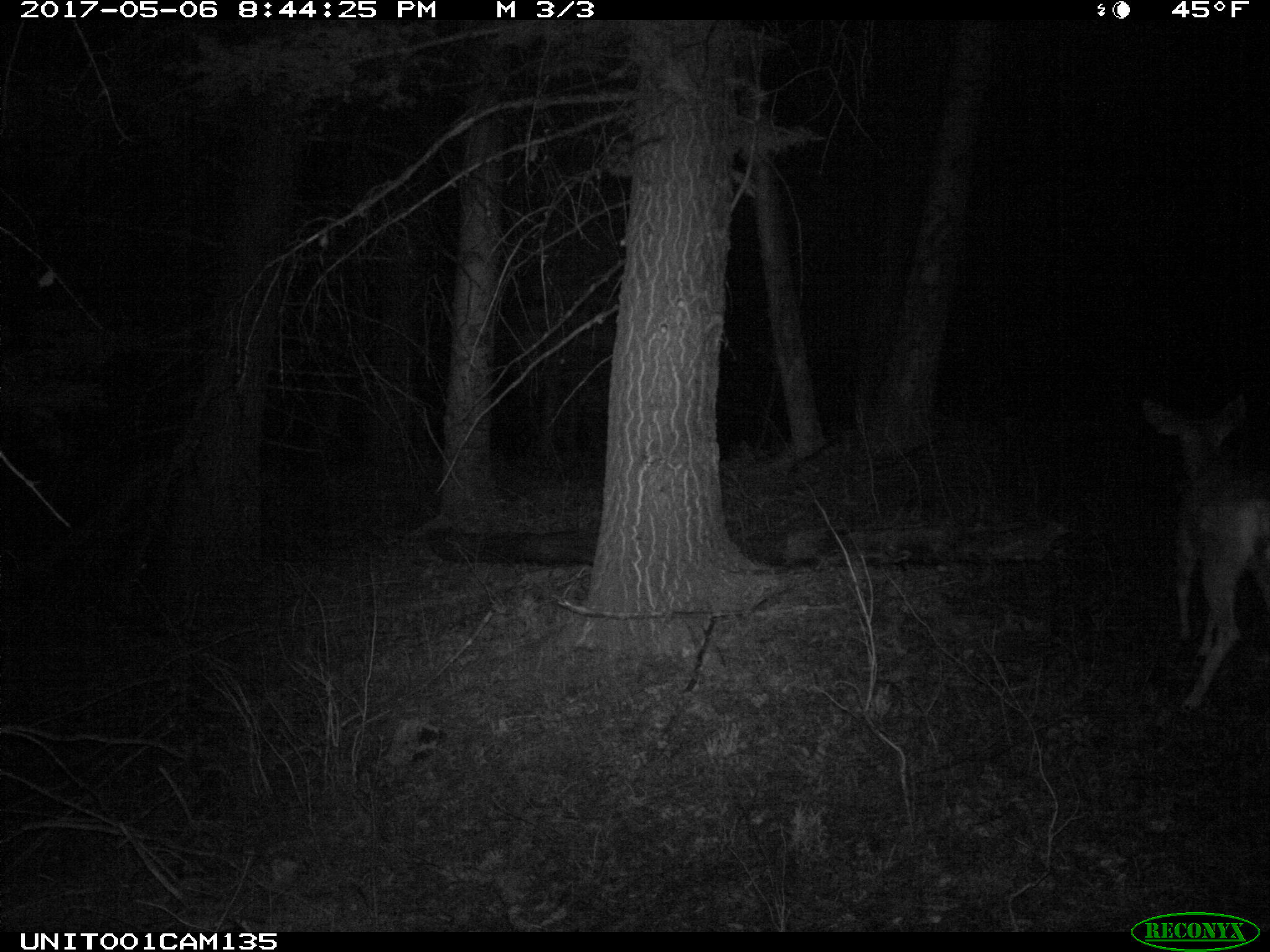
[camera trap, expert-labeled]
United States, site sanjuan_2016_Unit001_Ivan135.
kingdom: Animalia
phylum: Chordata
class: Mammalia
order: Artiodactyla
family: Cervidae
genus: Odocoileus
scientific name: Odocoileus hemionus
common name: mule deer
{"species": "Odocoileus hemionus (mule deer)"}